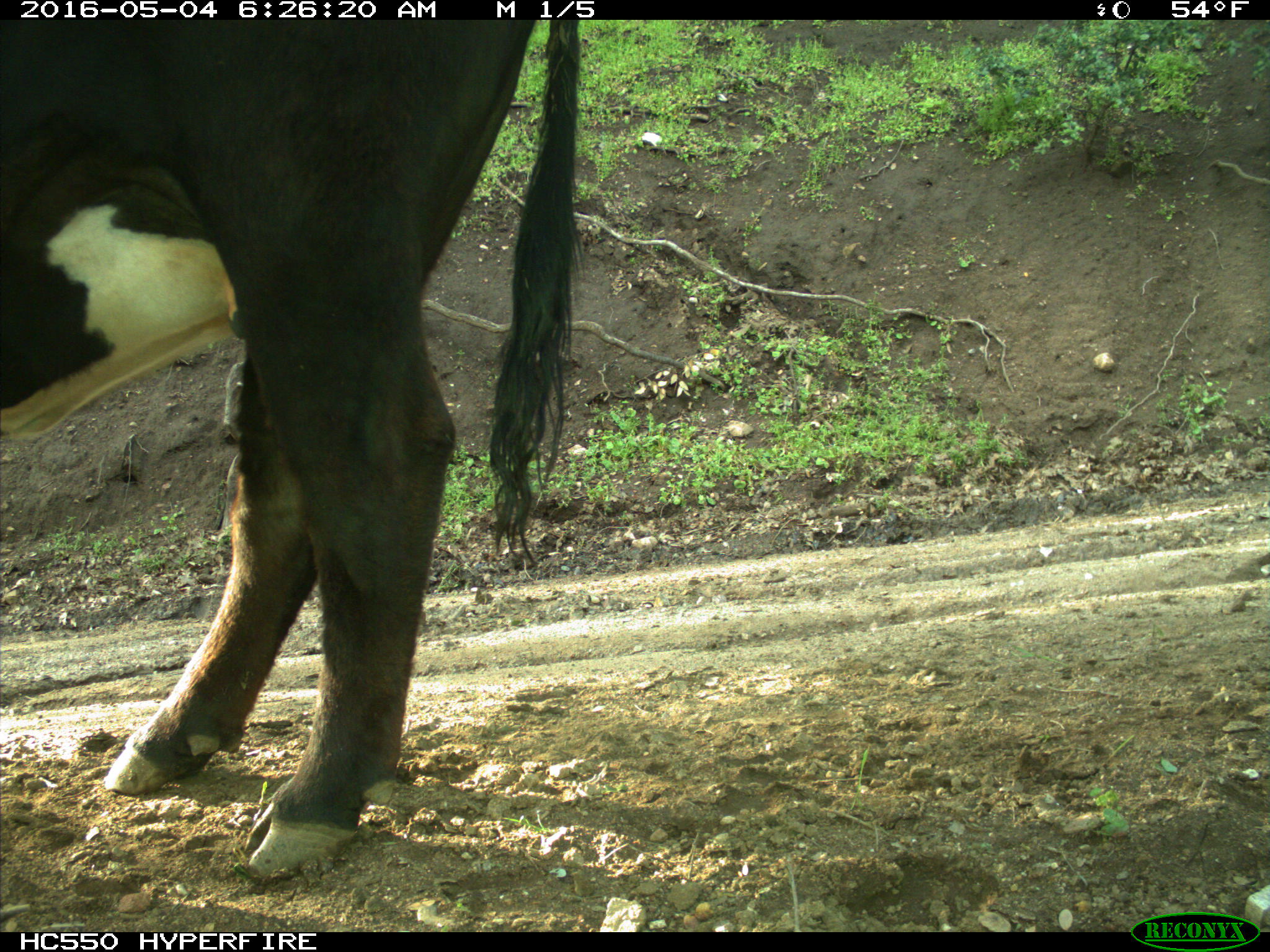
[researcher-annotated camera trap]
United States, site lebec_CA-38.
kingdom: Animalia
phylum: Chordata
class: Mammalia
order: Artiodactyla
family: Bovidae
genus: Bos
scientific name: Bos taurus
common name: domestic cow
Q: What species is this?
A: Bos taurus (domestic cow).